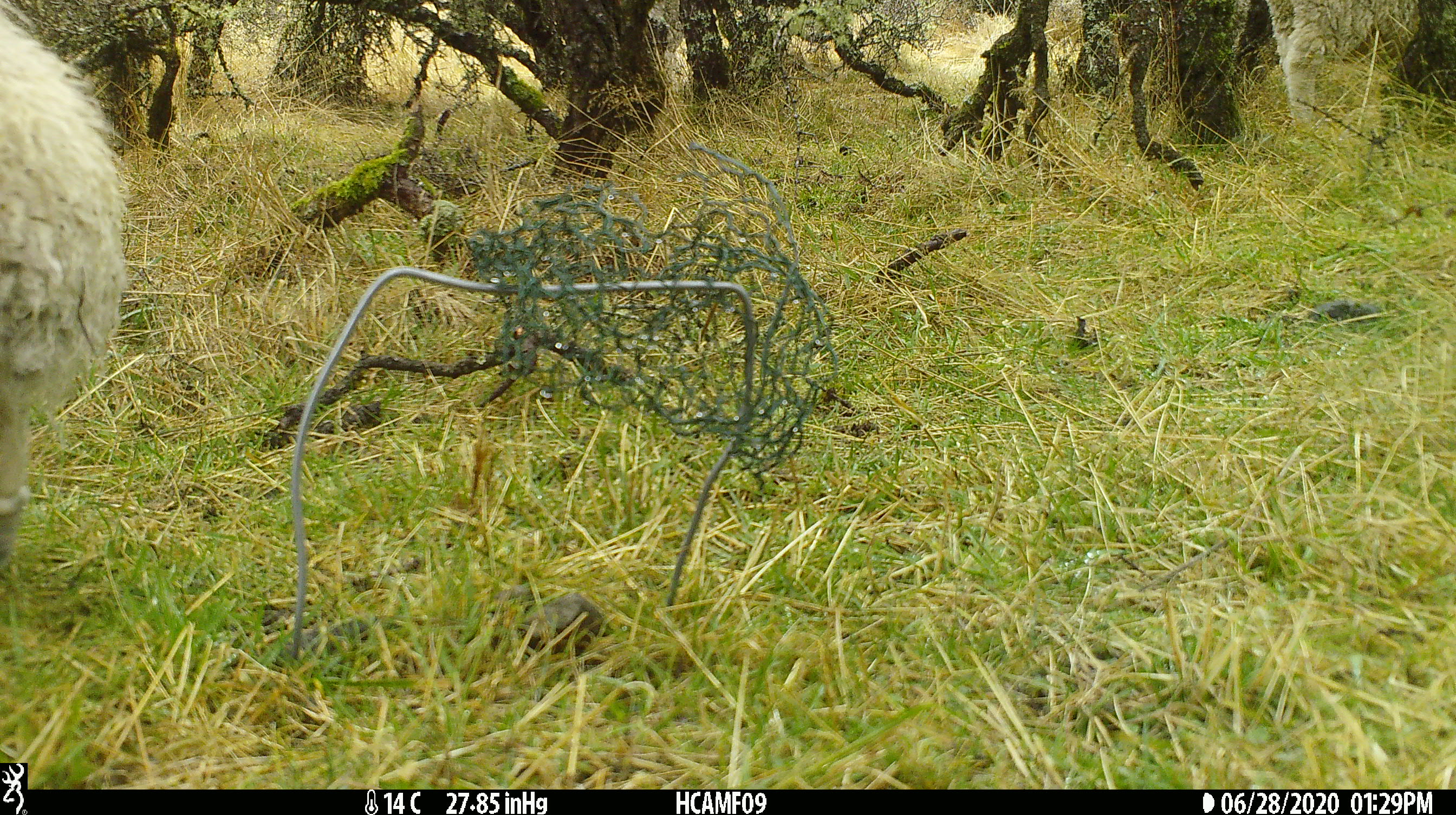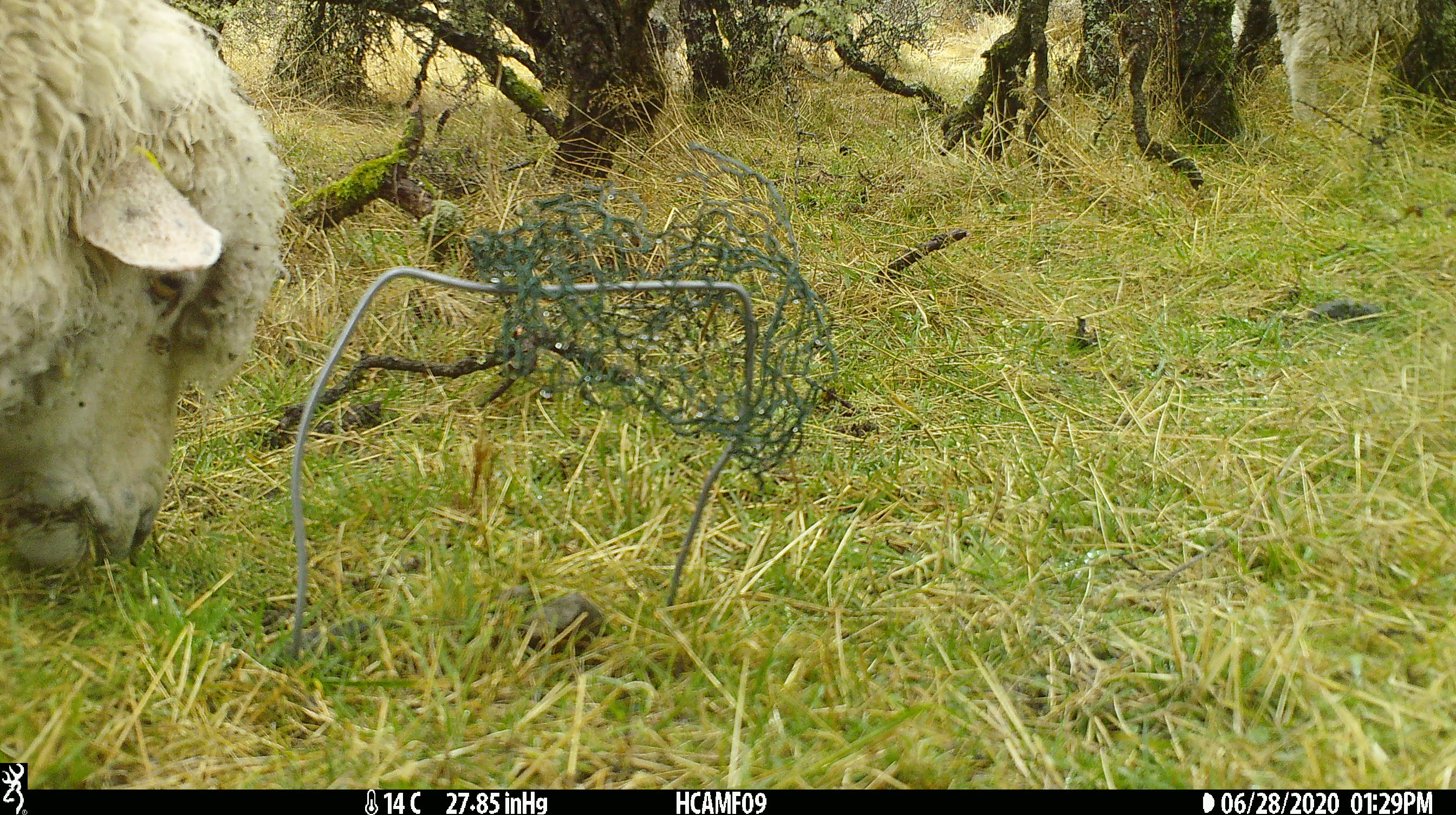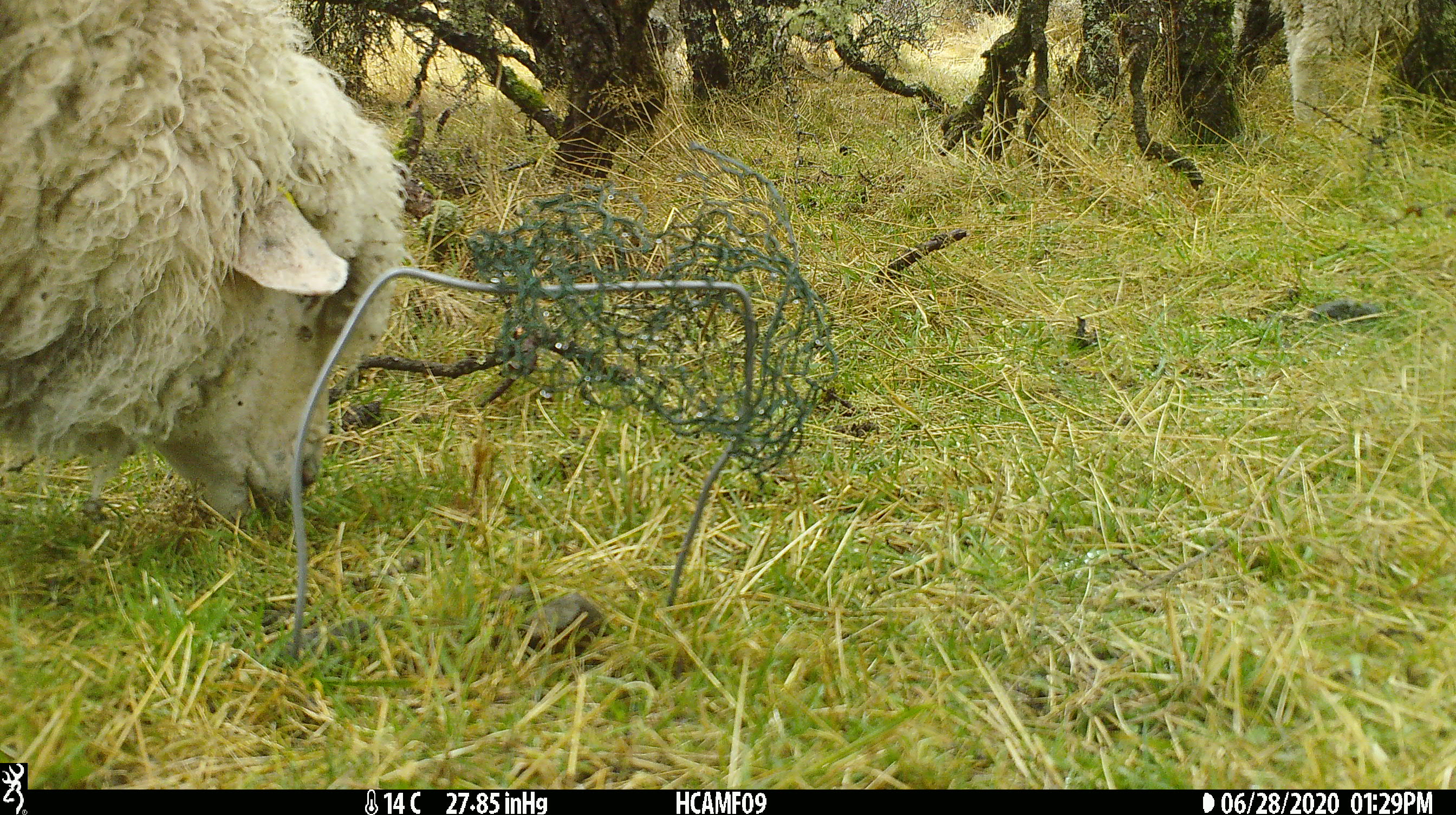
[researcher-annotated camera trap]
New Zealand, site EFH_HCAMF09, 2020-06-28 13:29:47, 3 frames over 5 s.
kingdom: Animalia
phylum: Chordata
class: Mammalia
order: Artiodactyla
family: Bovidae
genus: Ovis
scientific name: Ovis aries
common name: domestic sheep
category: sheep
Sheep (domestic sheep) (Ovis aries).